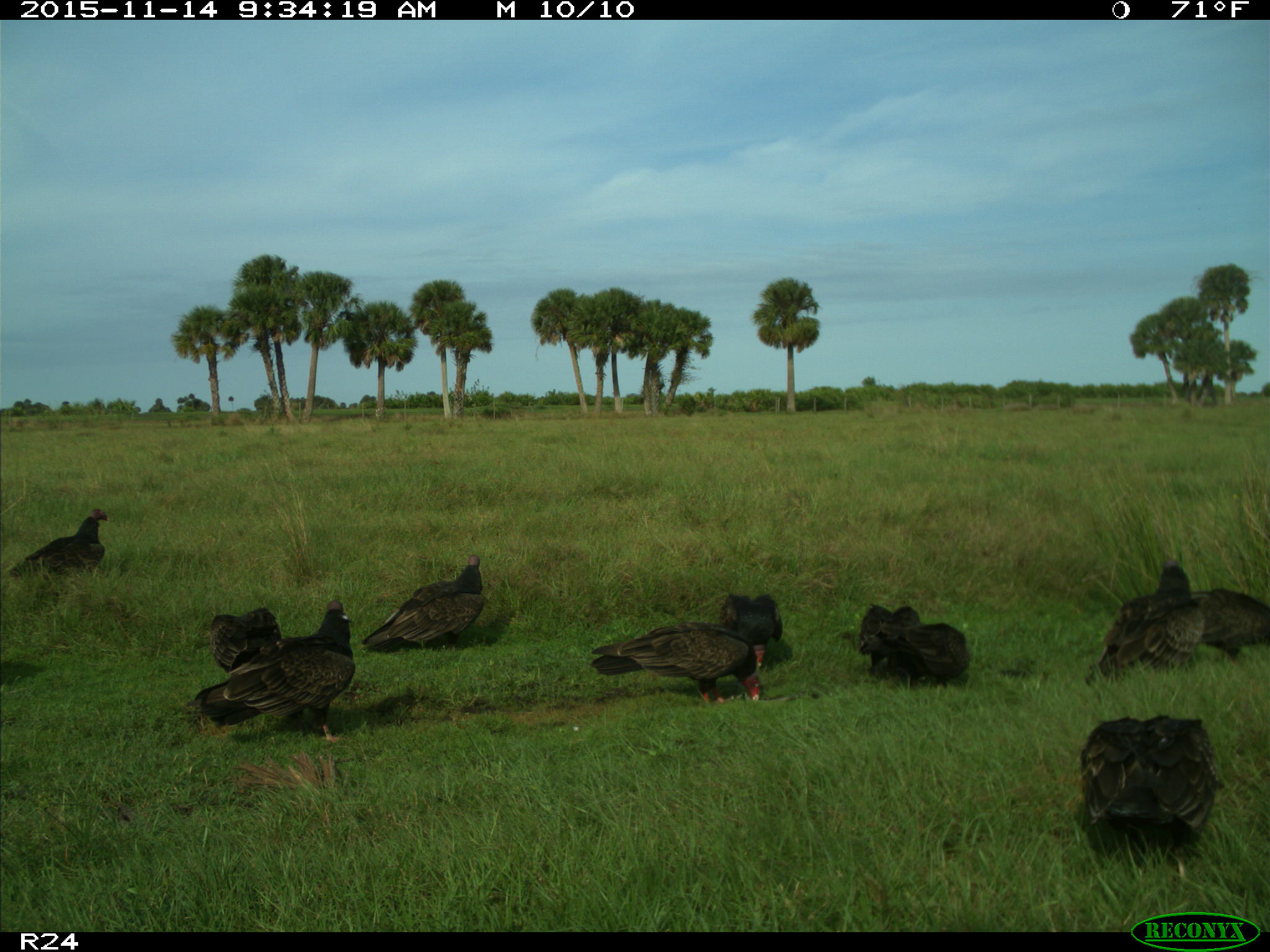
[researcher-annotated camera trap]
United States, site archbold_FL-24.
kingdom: Animalia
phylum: Chordata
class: Aves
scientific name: Aves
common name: birds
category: unidentified bird